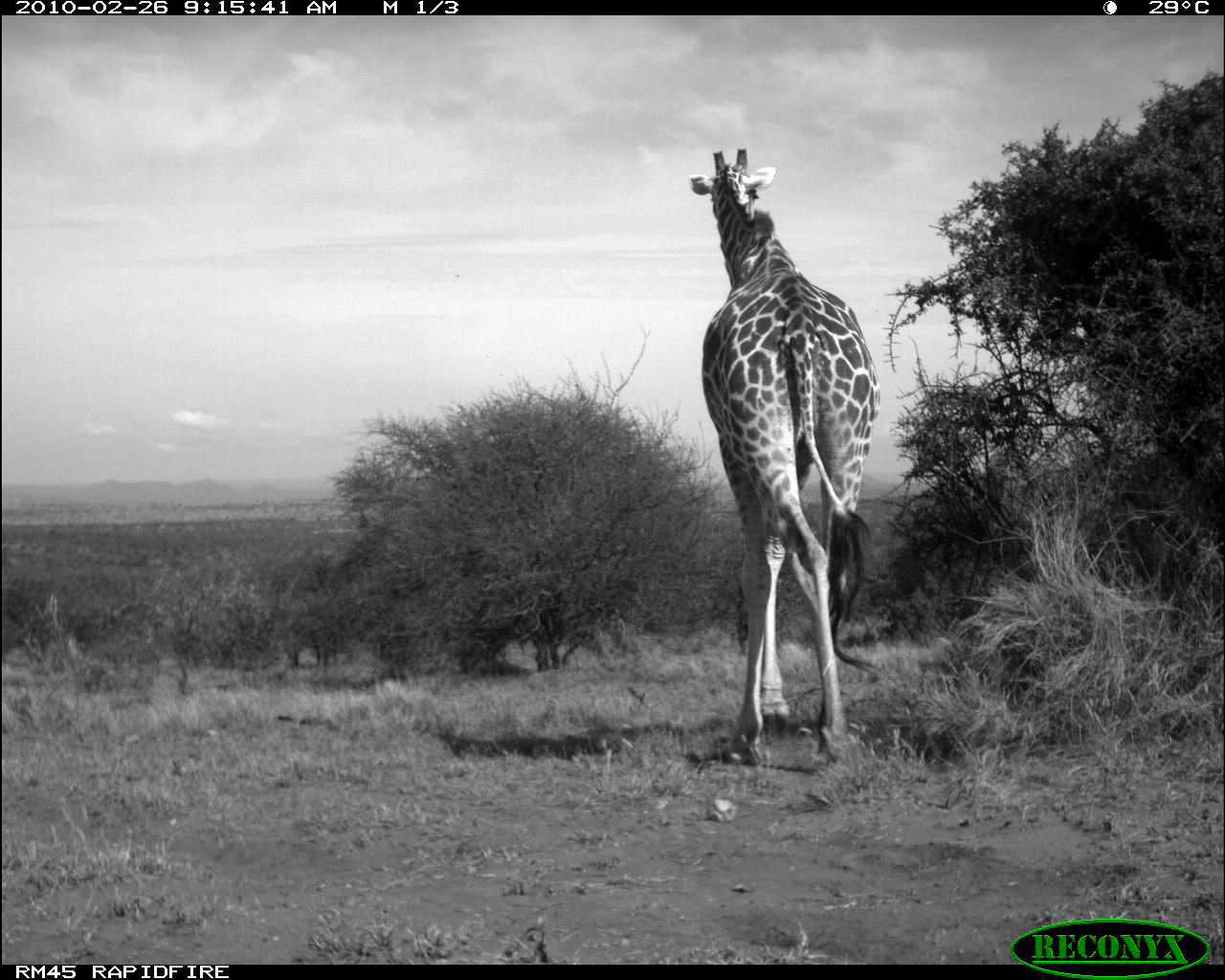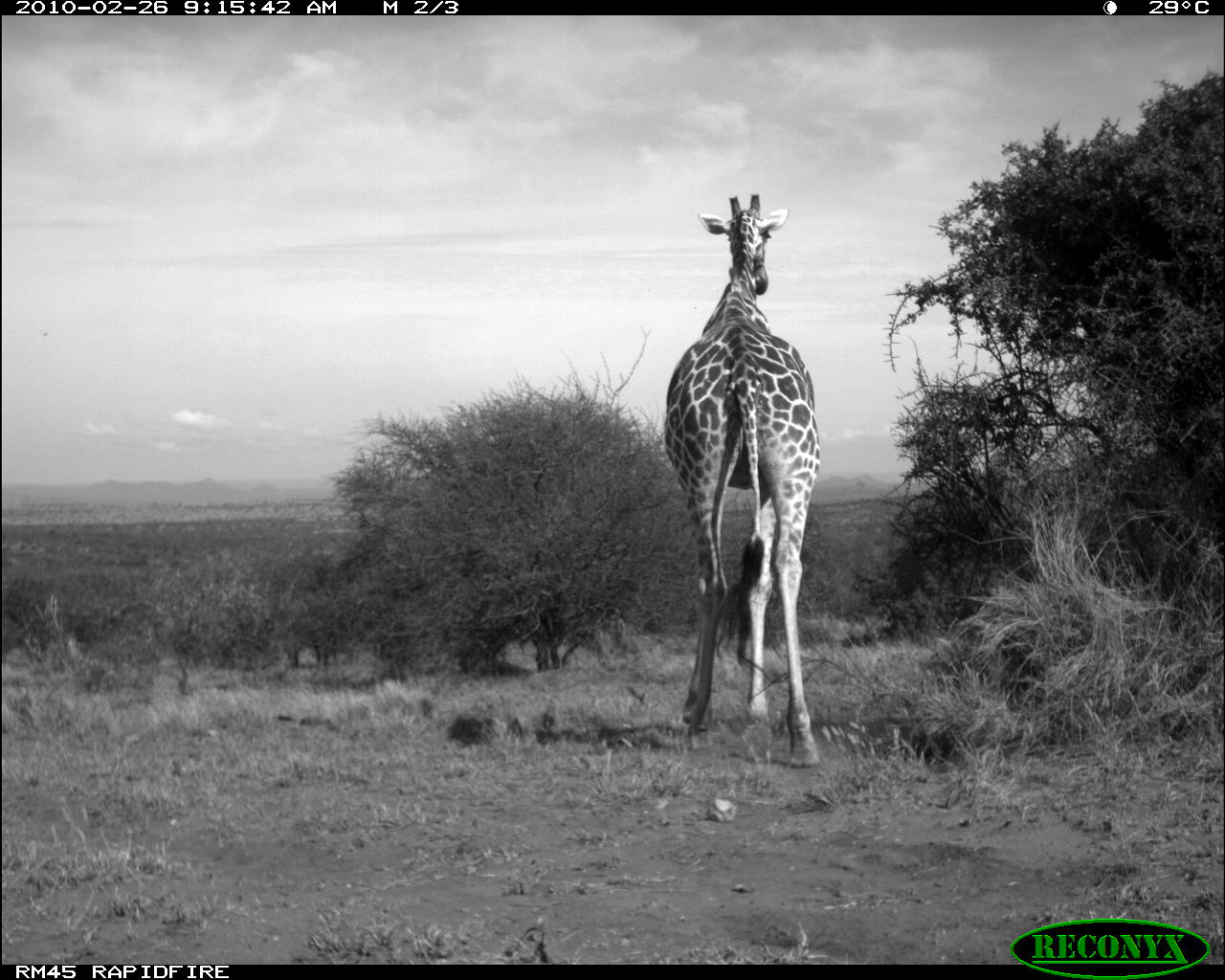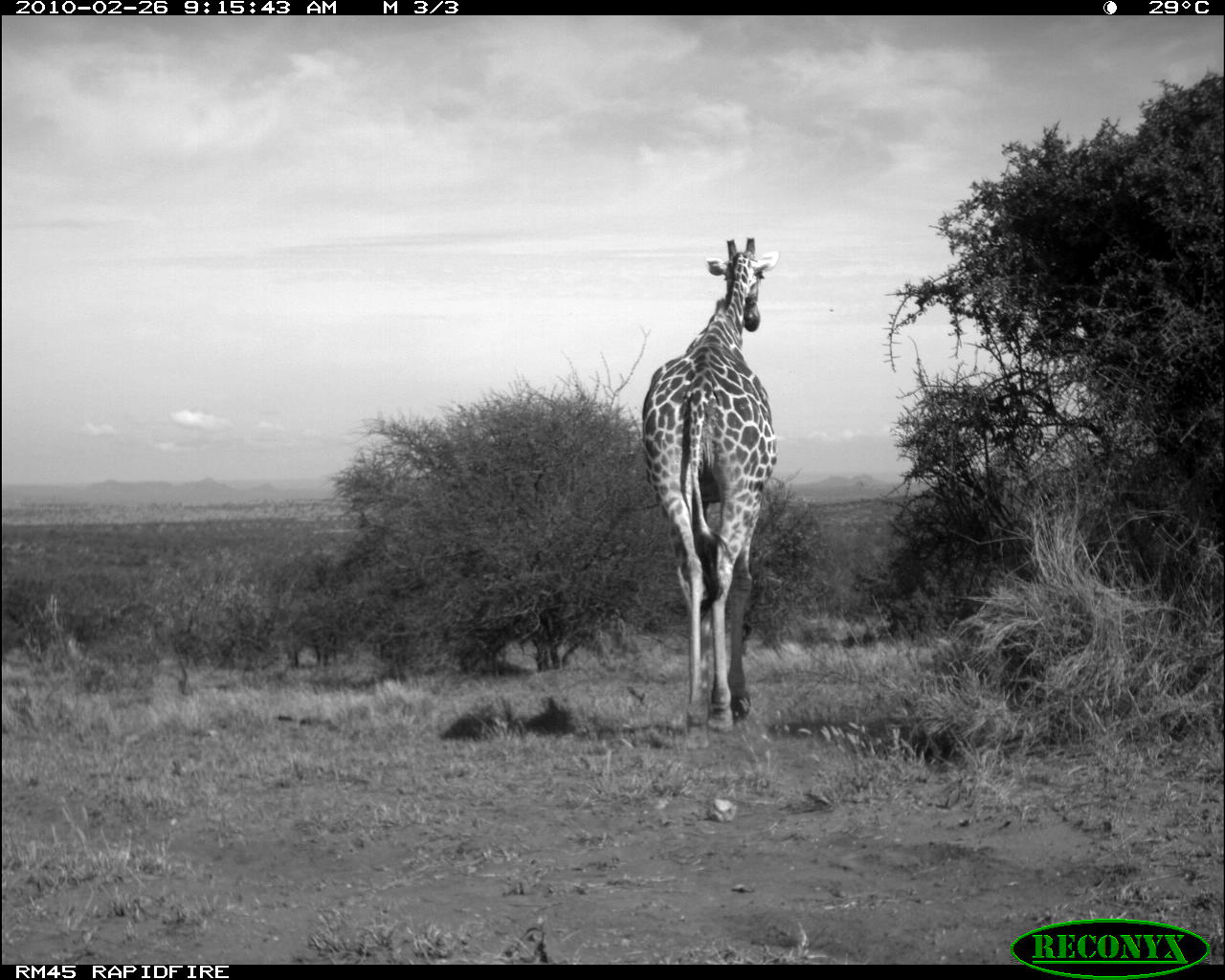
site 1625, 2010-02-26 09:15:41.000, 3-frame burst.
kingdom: Animalia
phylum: Chordata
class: Mammalia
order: Artiodactyla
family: Giraffidae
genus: Giraffa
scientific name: Giraffa camelopardalis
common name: giraffe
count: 1